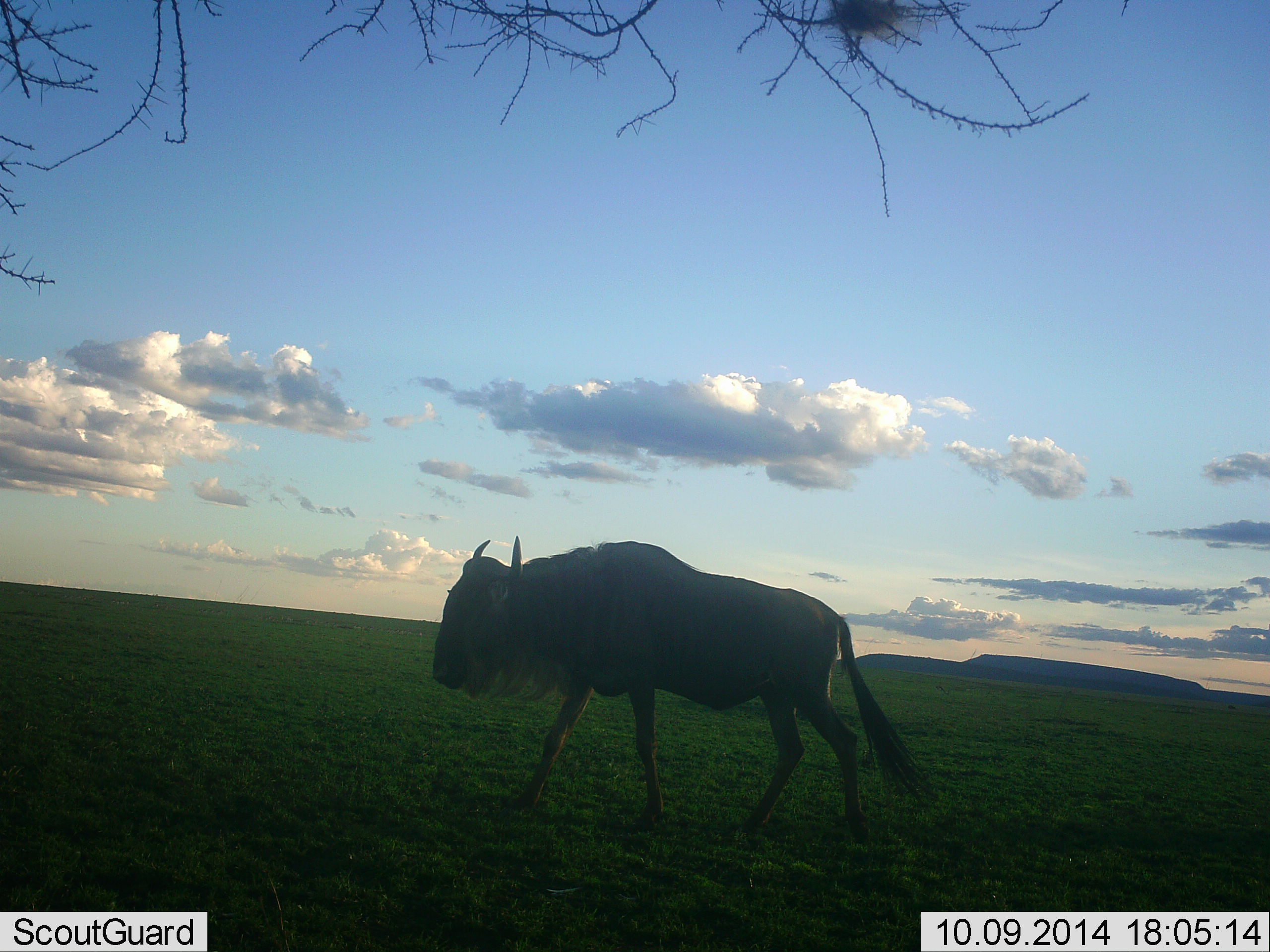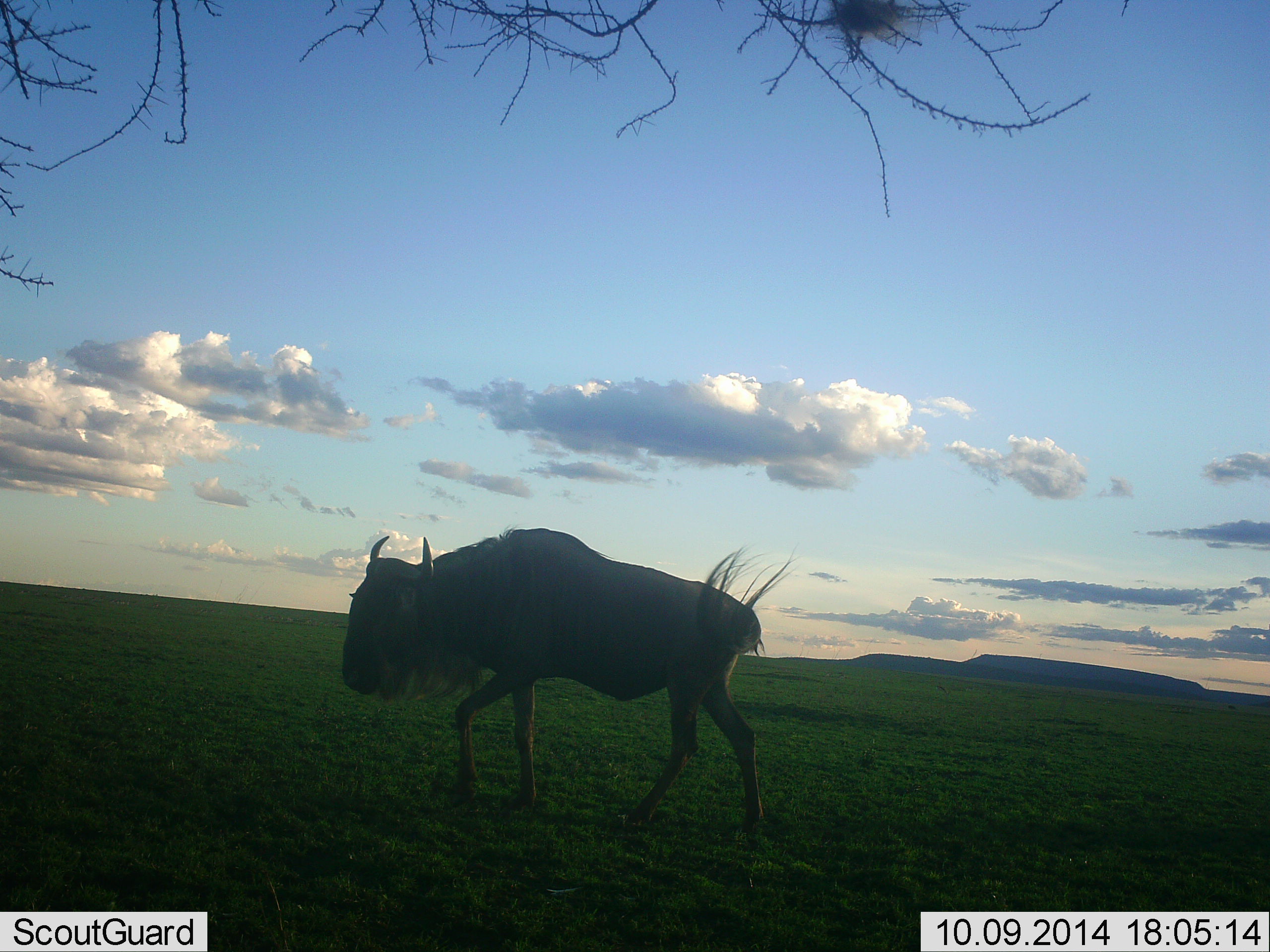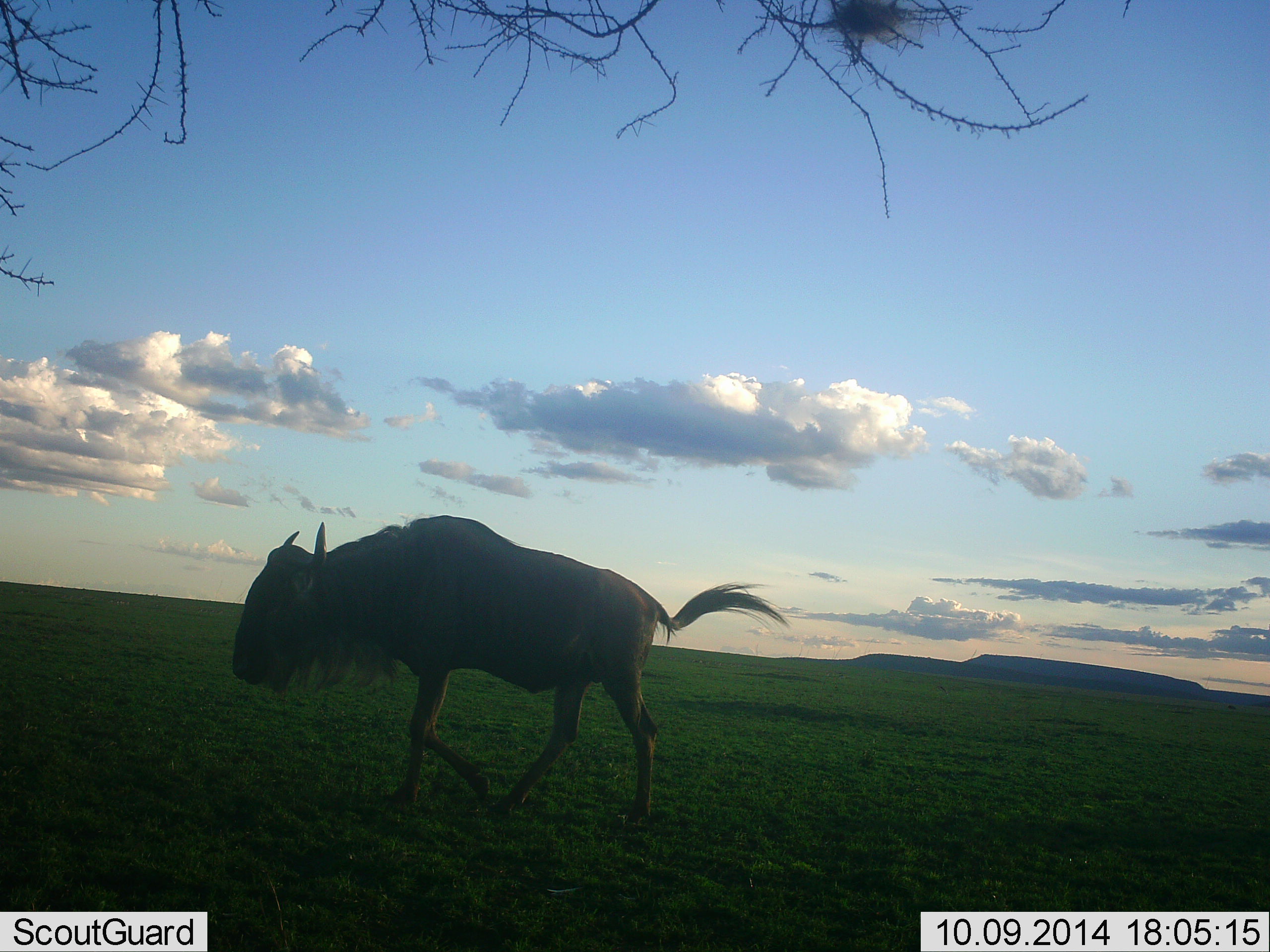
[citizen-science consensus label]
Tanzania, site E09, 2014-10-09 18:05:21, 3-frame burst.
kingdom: Animalia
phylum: Chordata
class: Mammalia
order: Artiodactyla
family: Bovidae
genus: Connochaetes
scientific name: Connochaetes taurinus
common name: blue wildebeest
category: wildebeest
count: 1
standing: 20%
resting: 0%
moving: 100%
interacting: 0%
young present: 0%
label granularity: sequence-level